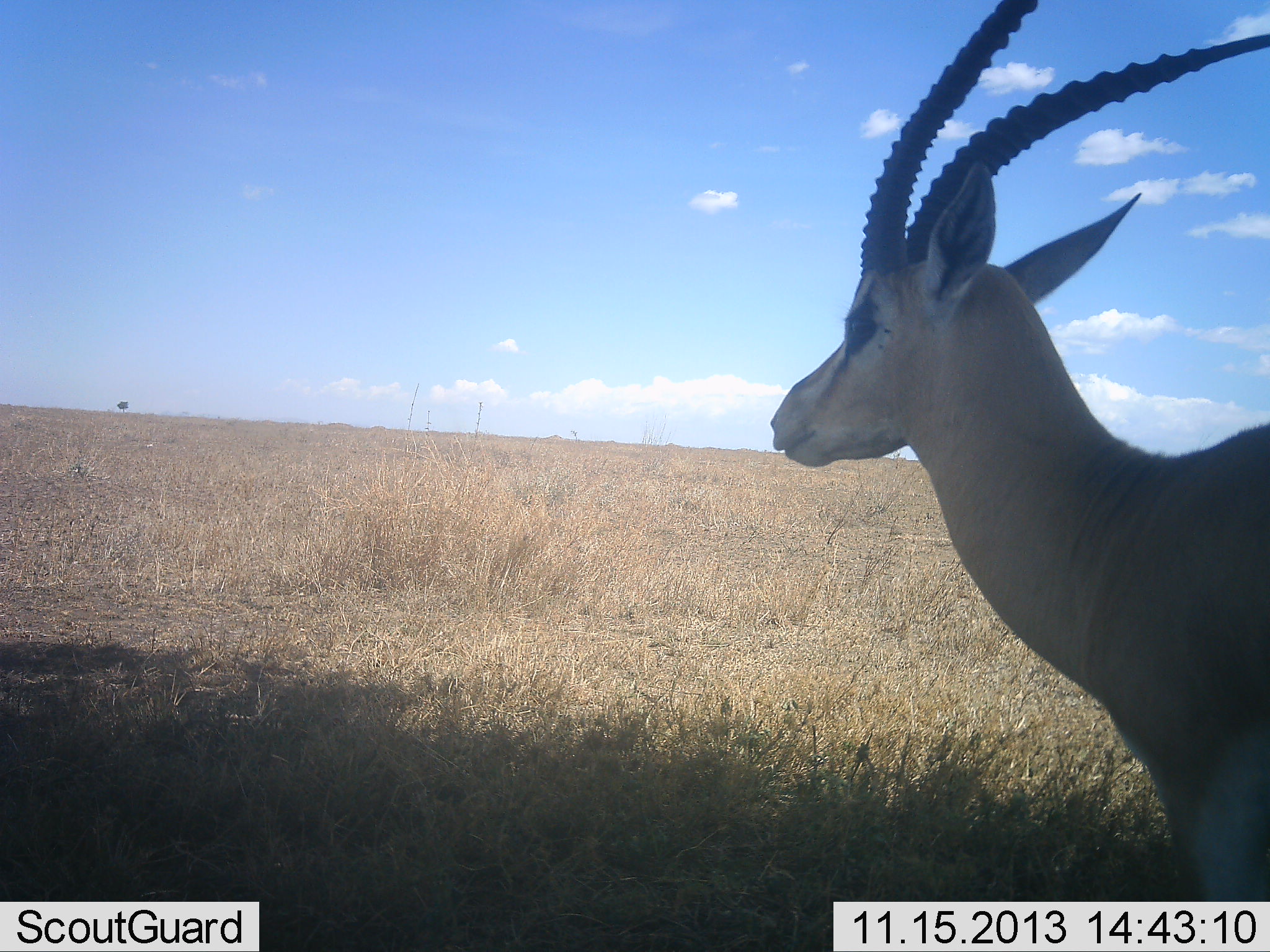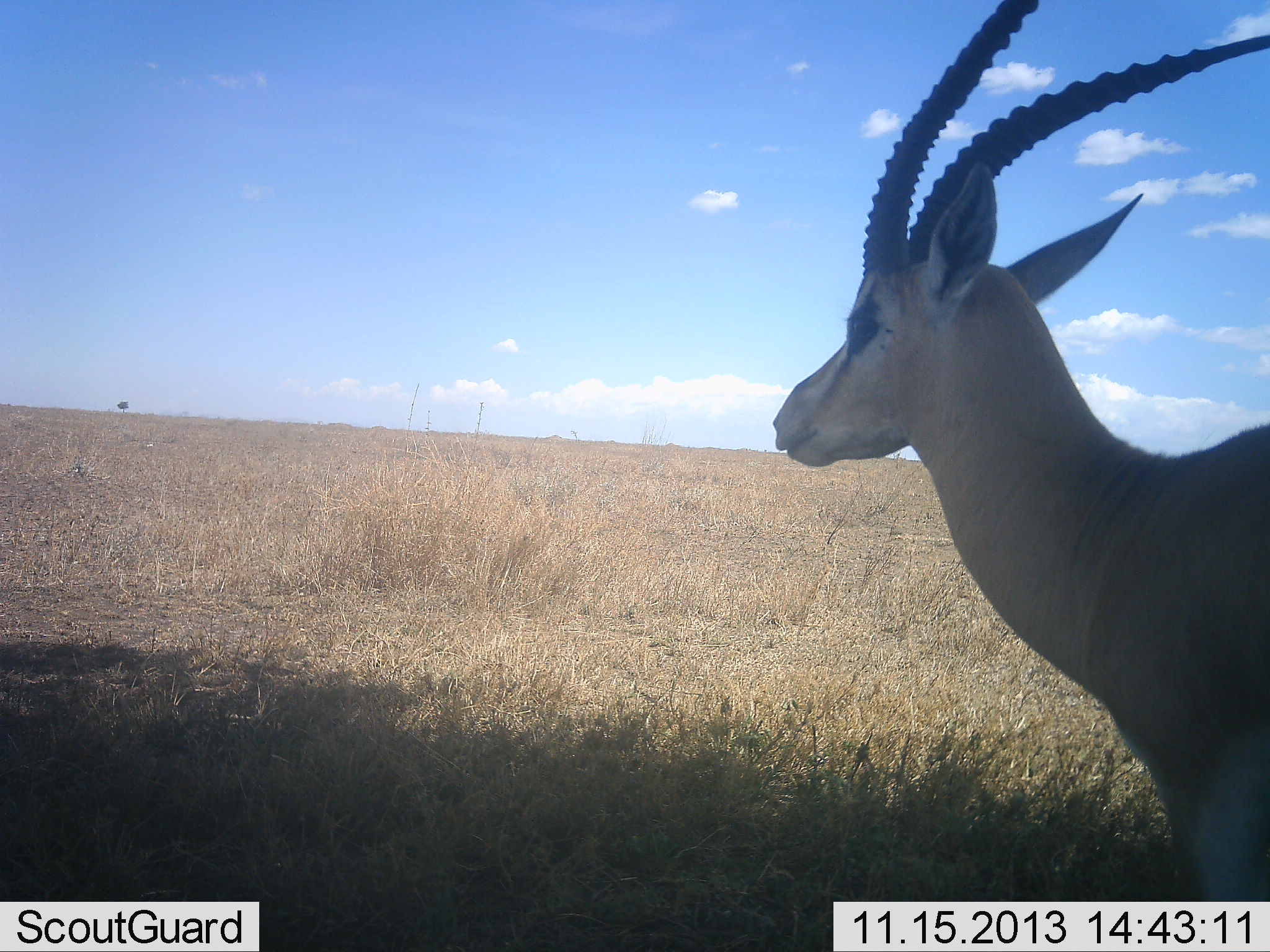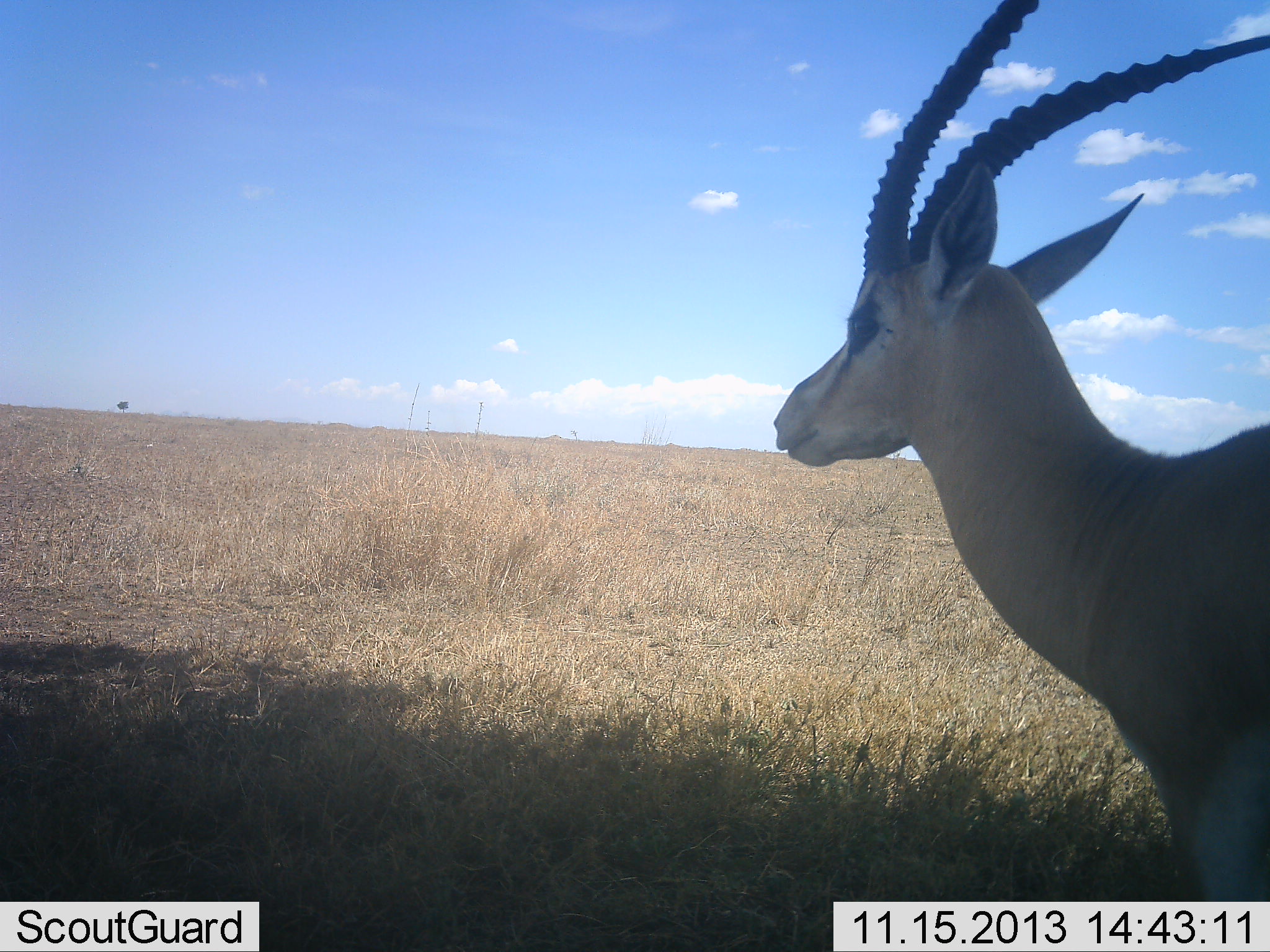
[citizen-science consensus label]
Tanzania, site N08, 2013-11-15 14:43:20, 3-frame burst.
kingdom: Animalia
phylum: Chordata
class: Mammalia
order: Artiodactyla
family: Bovidae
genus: Nanger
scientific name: Nanger granti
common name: grant's gazelle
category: gazellegrants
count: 1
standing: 94%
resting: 6%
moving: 0%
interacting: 0%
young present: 0%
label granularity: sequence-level